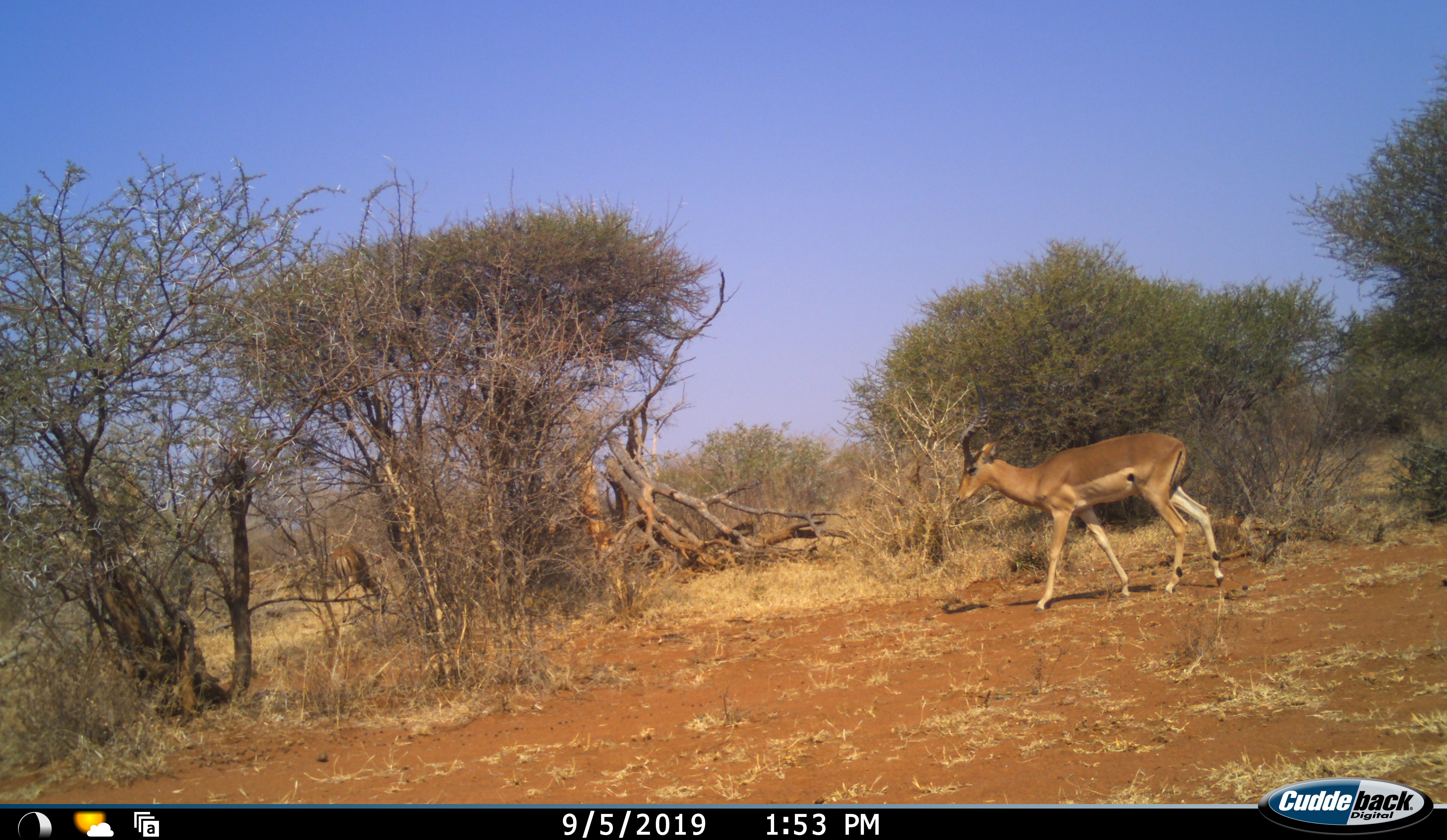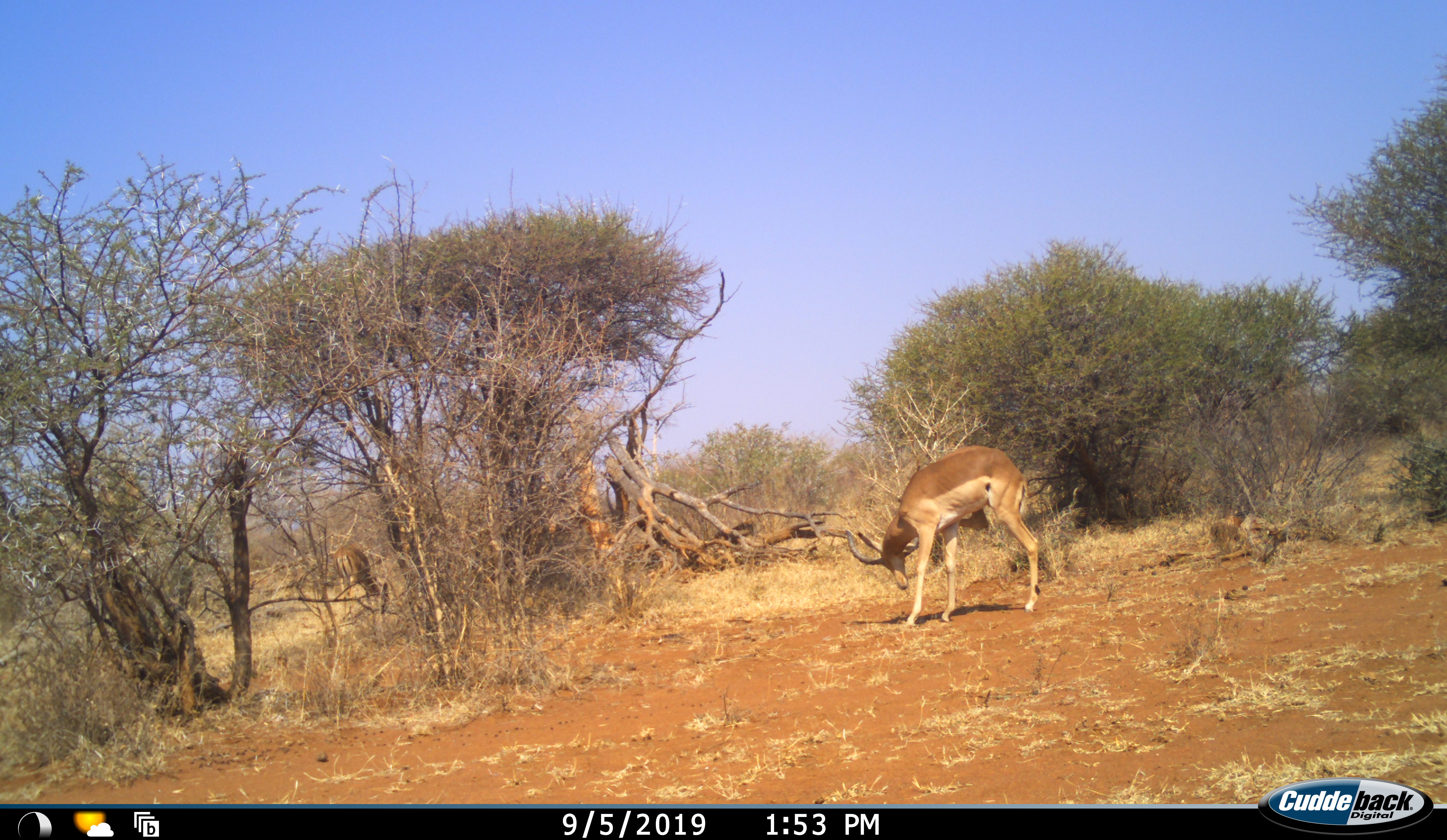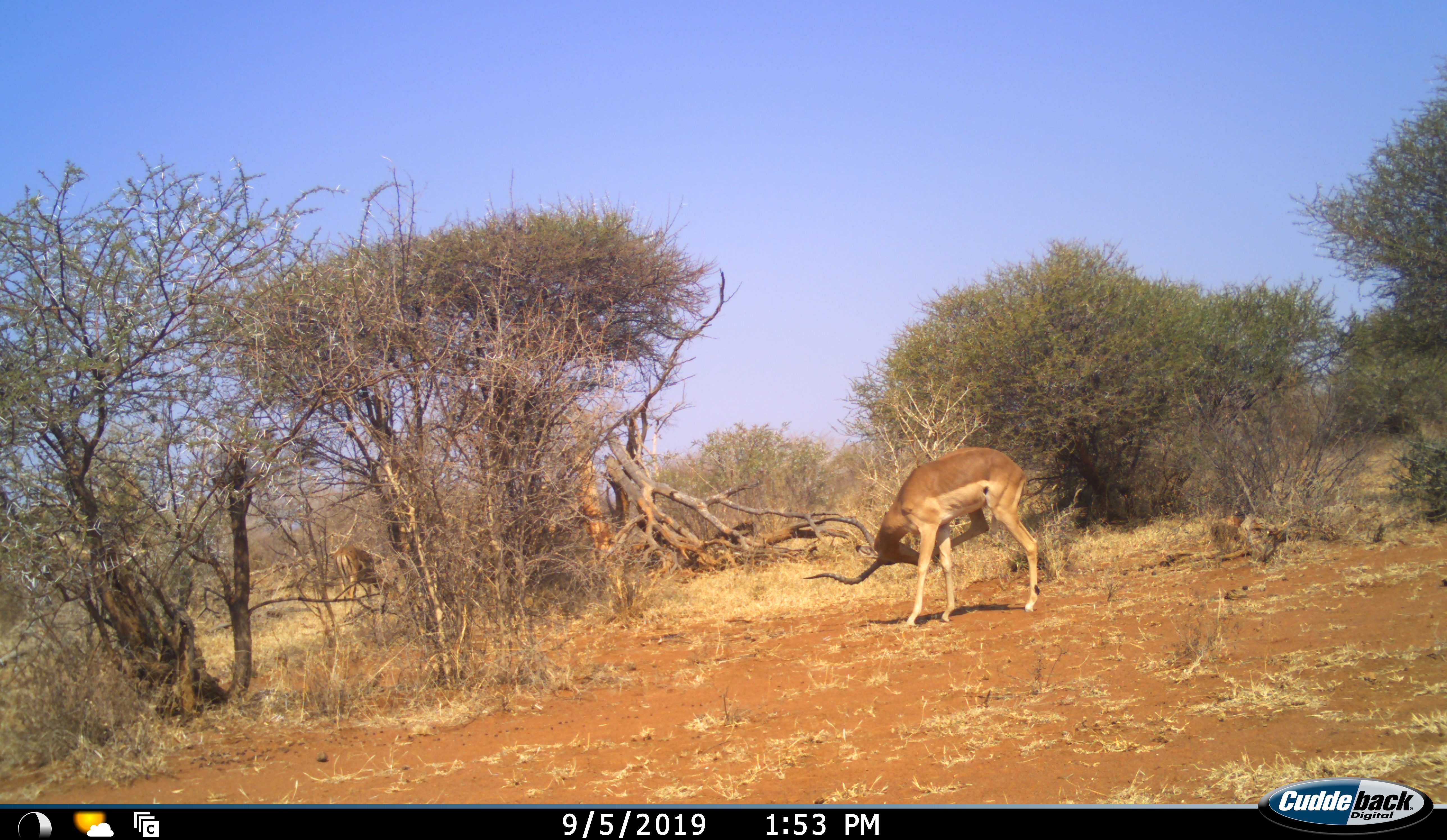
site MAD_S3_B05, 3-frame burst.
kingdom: Animalia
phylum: Chordata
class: Mammalia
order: Artiodactyla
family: Bovidae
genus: Aepyceros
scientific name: Aepyceros melampus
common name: impala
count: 1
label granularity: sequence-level